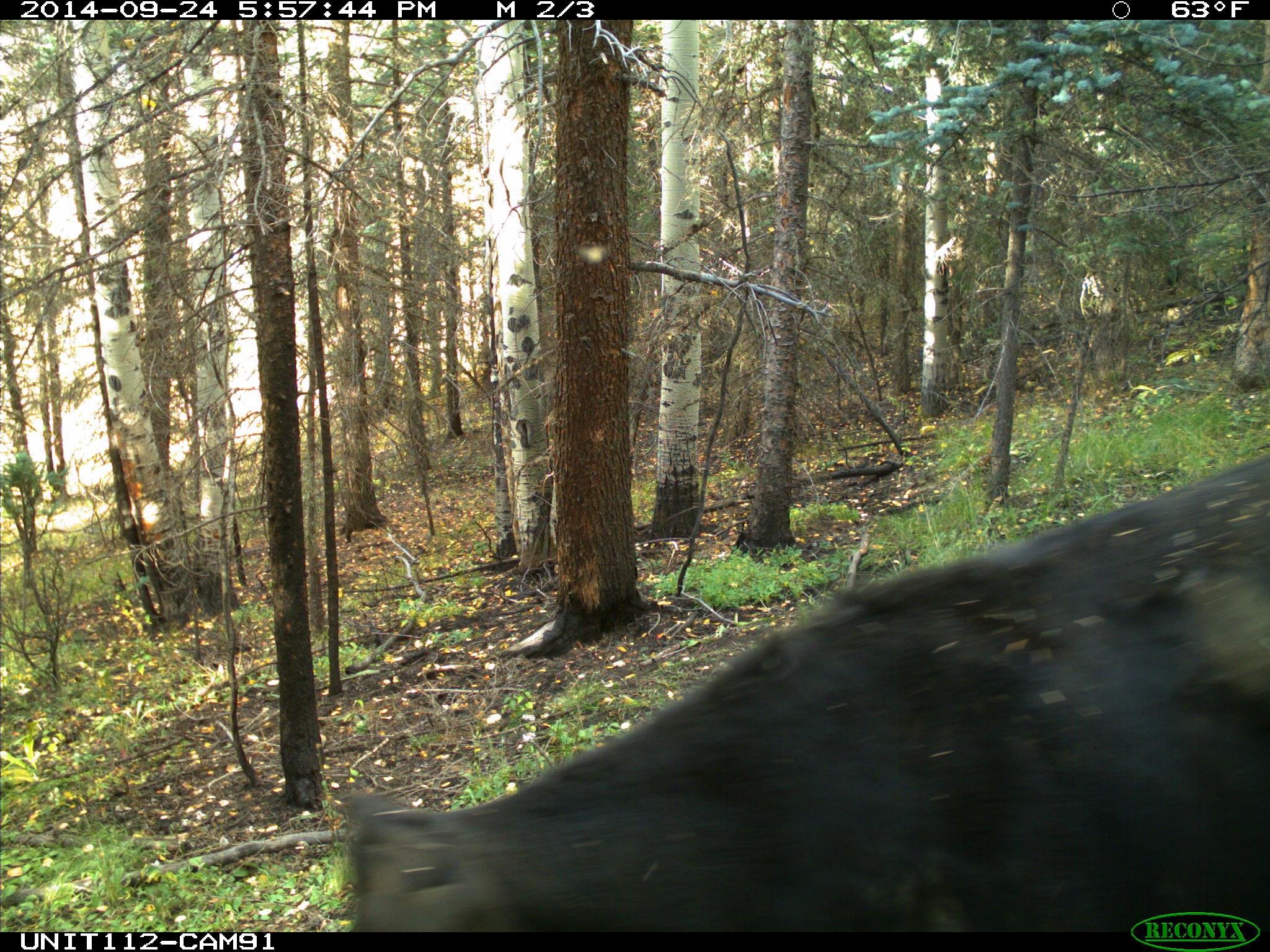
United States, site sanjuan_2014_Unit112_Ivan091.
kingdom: Animalia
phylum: Chordata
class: Mammalia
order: Artiodactyla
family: Bovidae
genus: Bos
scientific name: Bos taurus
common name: domestic cow